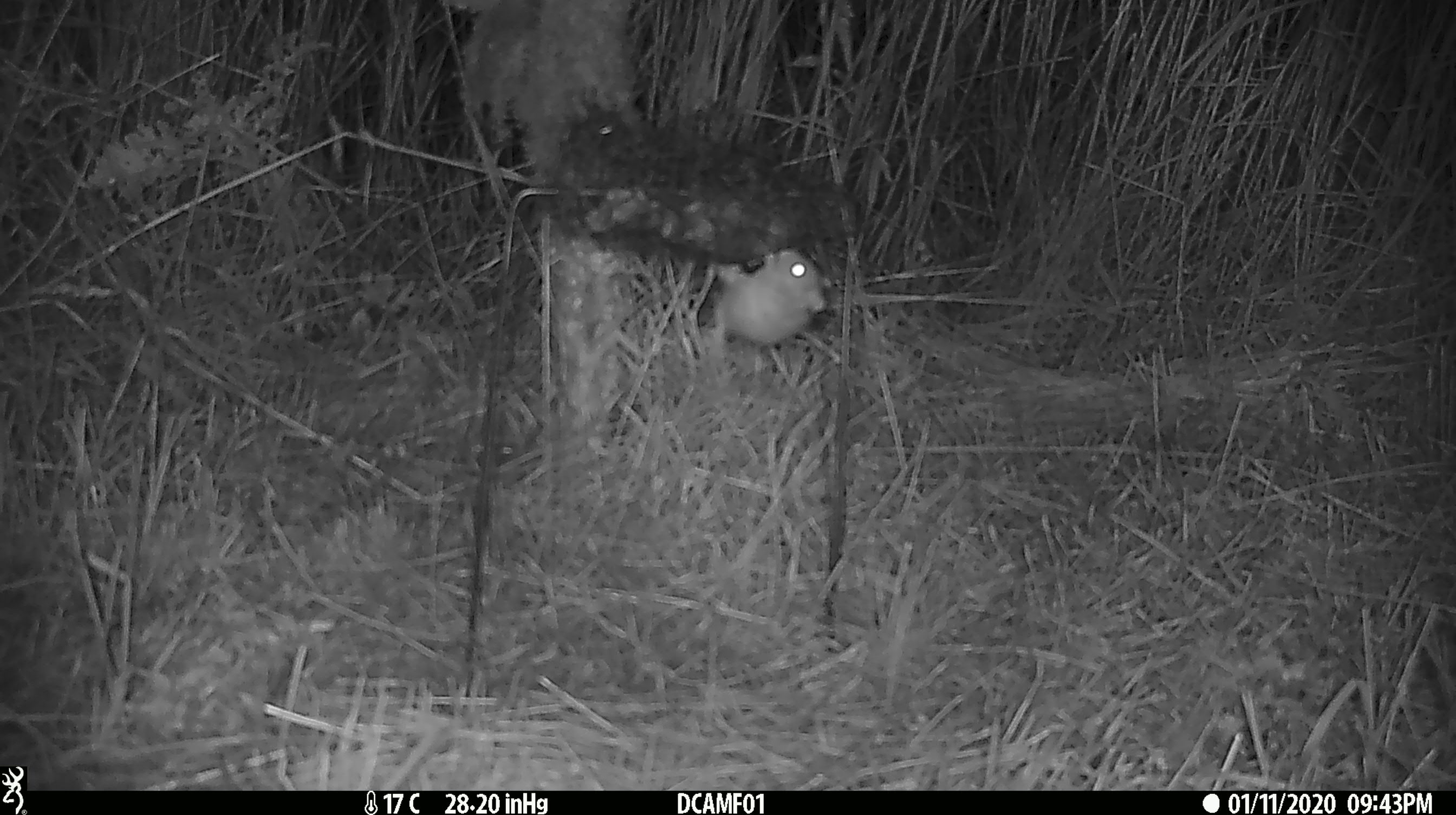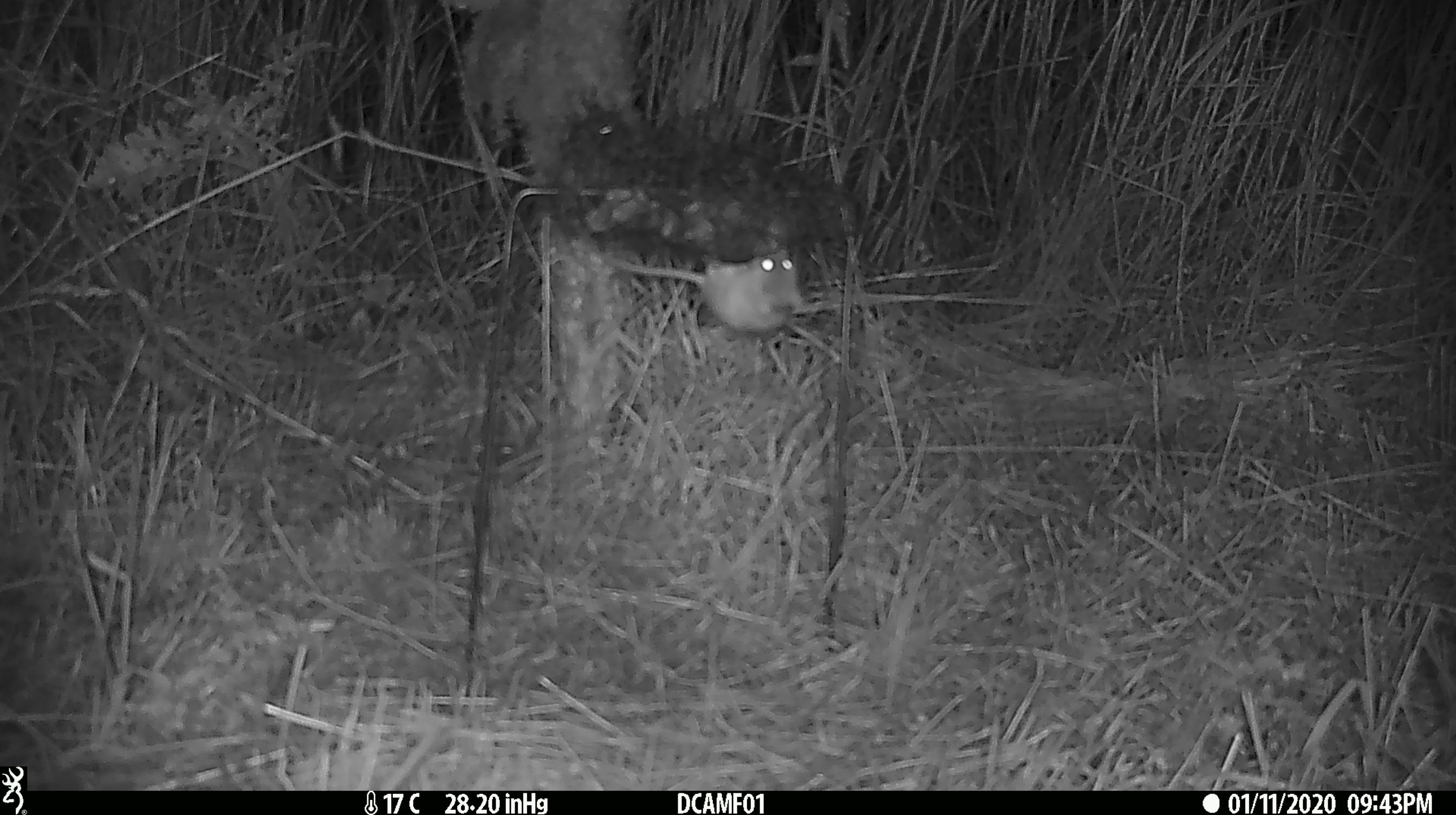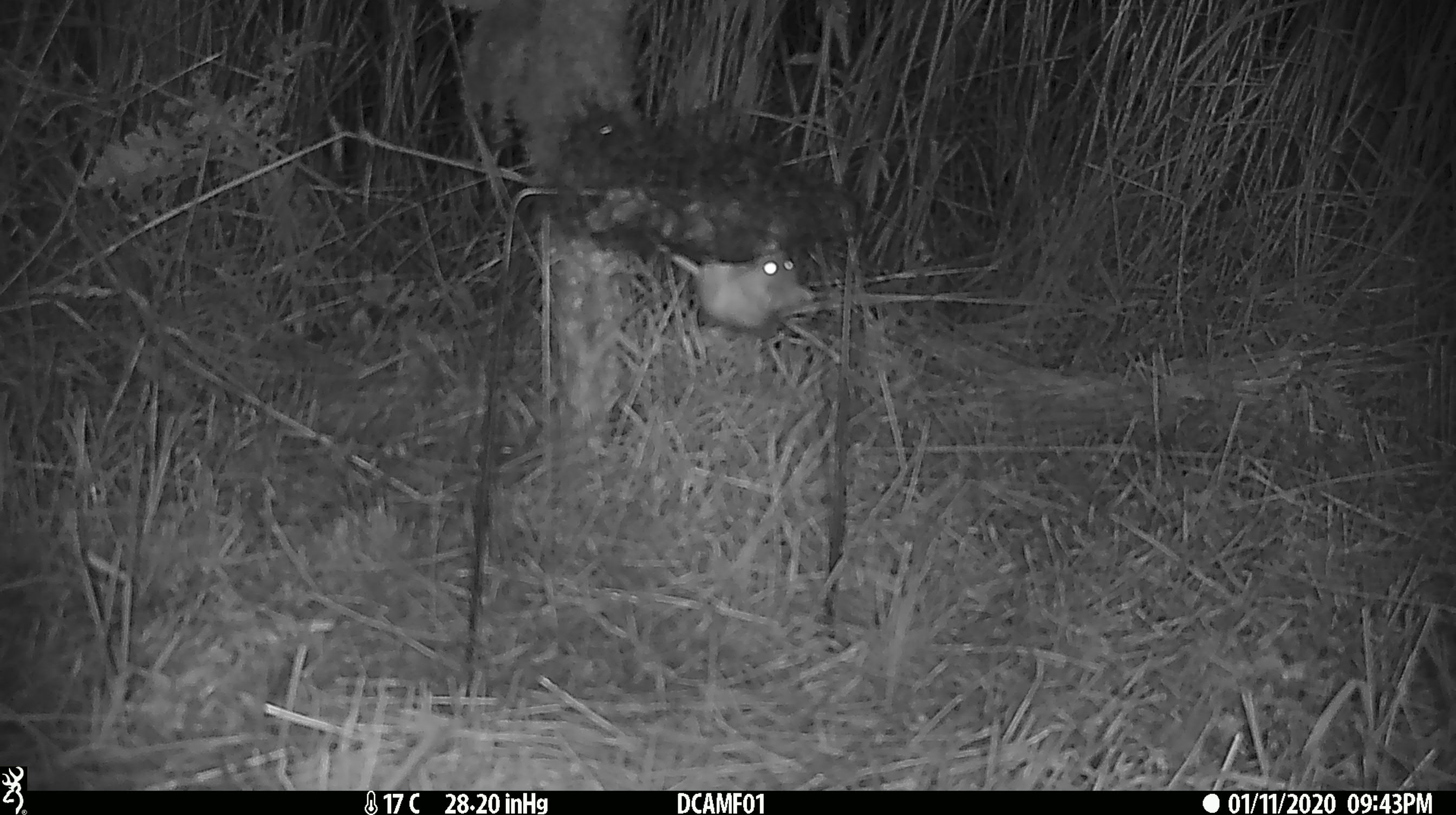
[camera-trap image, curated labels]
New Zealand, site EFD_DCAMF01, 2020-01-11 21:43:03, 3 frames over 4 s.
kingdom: Animalia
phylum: Chordata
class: Mammalia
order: Rodentia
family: Muridae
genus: Mus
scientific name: Mus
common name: mouse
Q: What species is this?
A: Mouse (Mus).